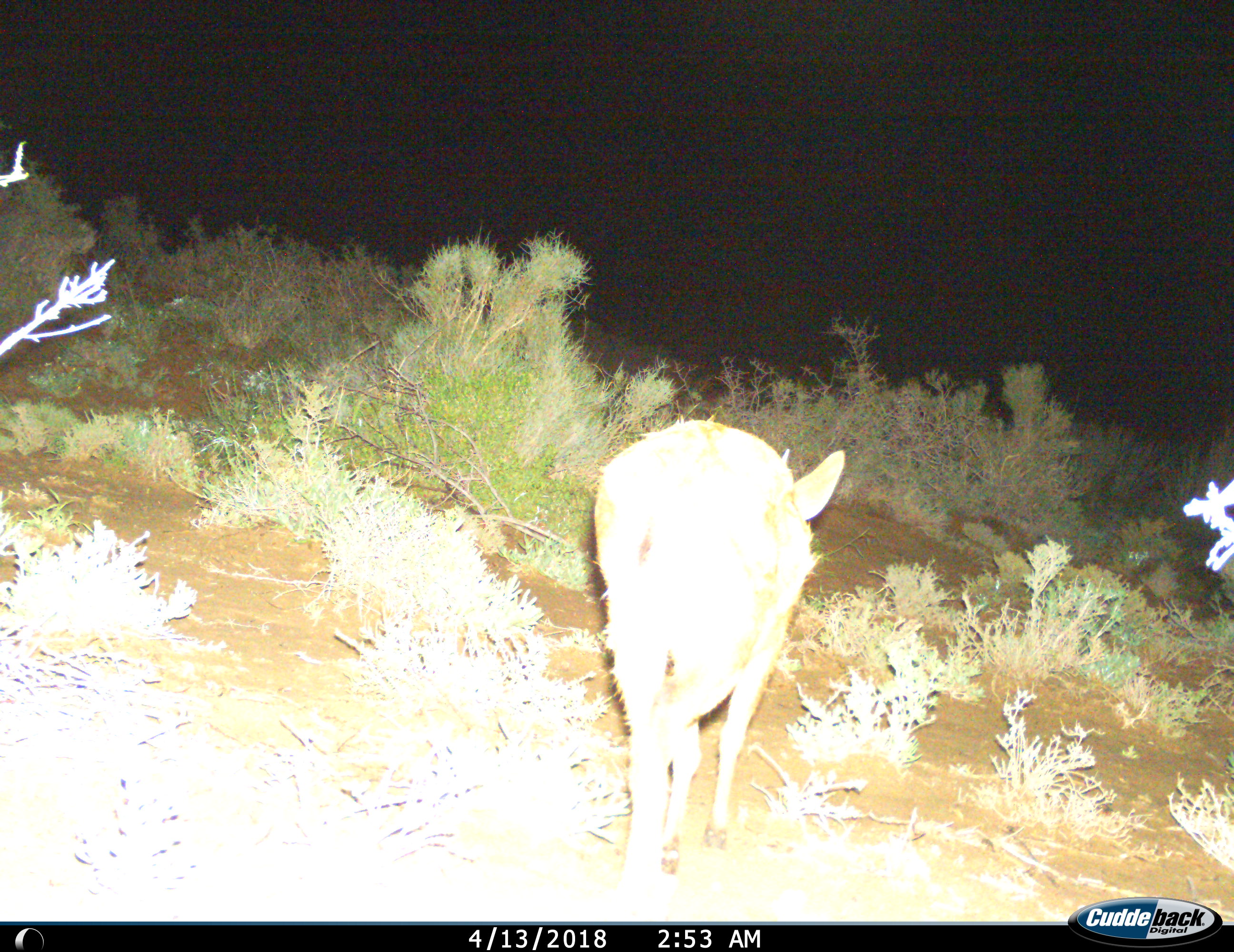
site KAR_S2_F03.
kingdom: Animalia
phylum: Chordata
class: Mammalia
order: Artiodactyla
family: Bovidae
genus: Sylvicapra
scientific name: Sylvicapra grimmia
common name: common duiker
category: duikercommongrey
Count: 1.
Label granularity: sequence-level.